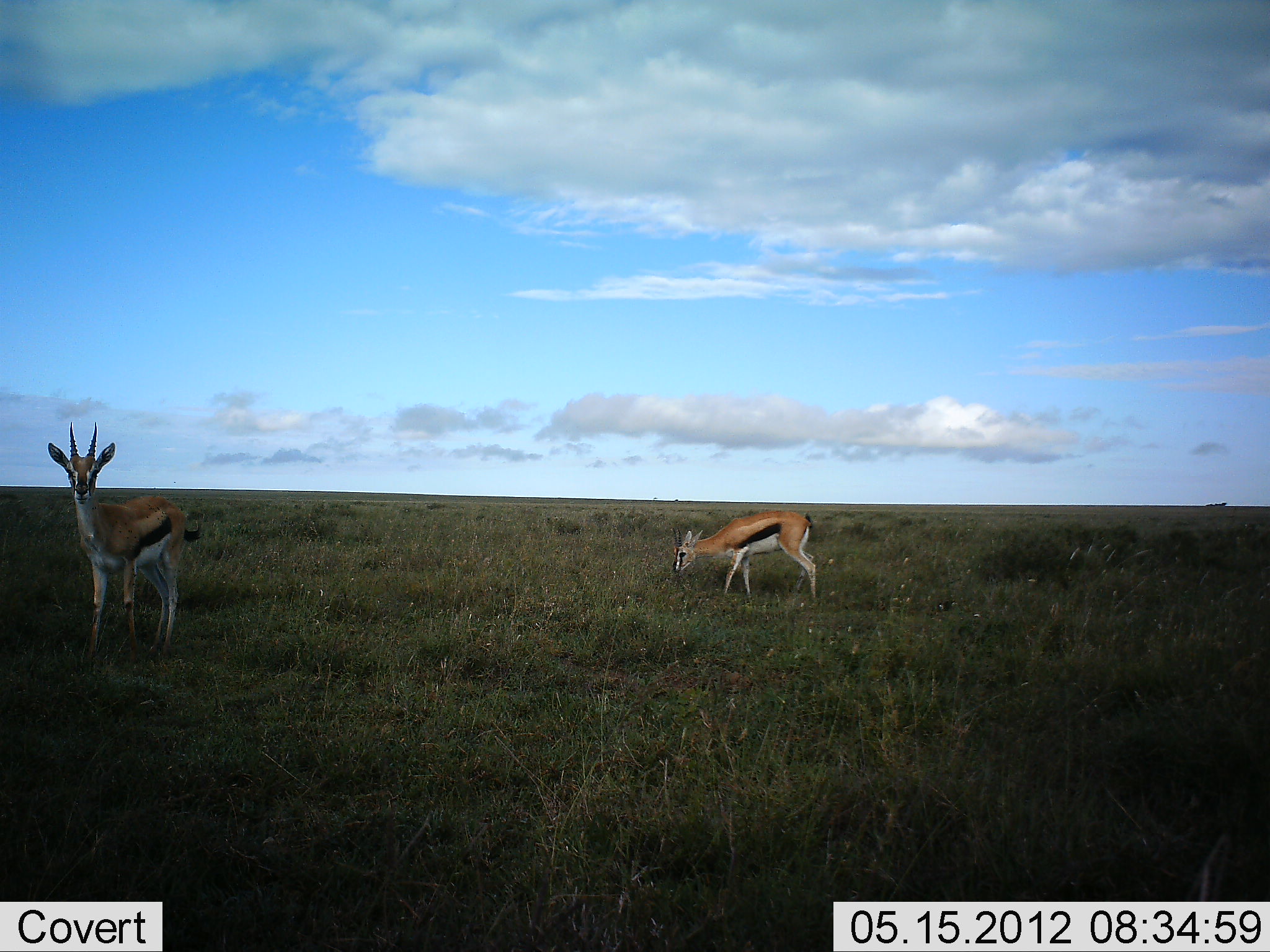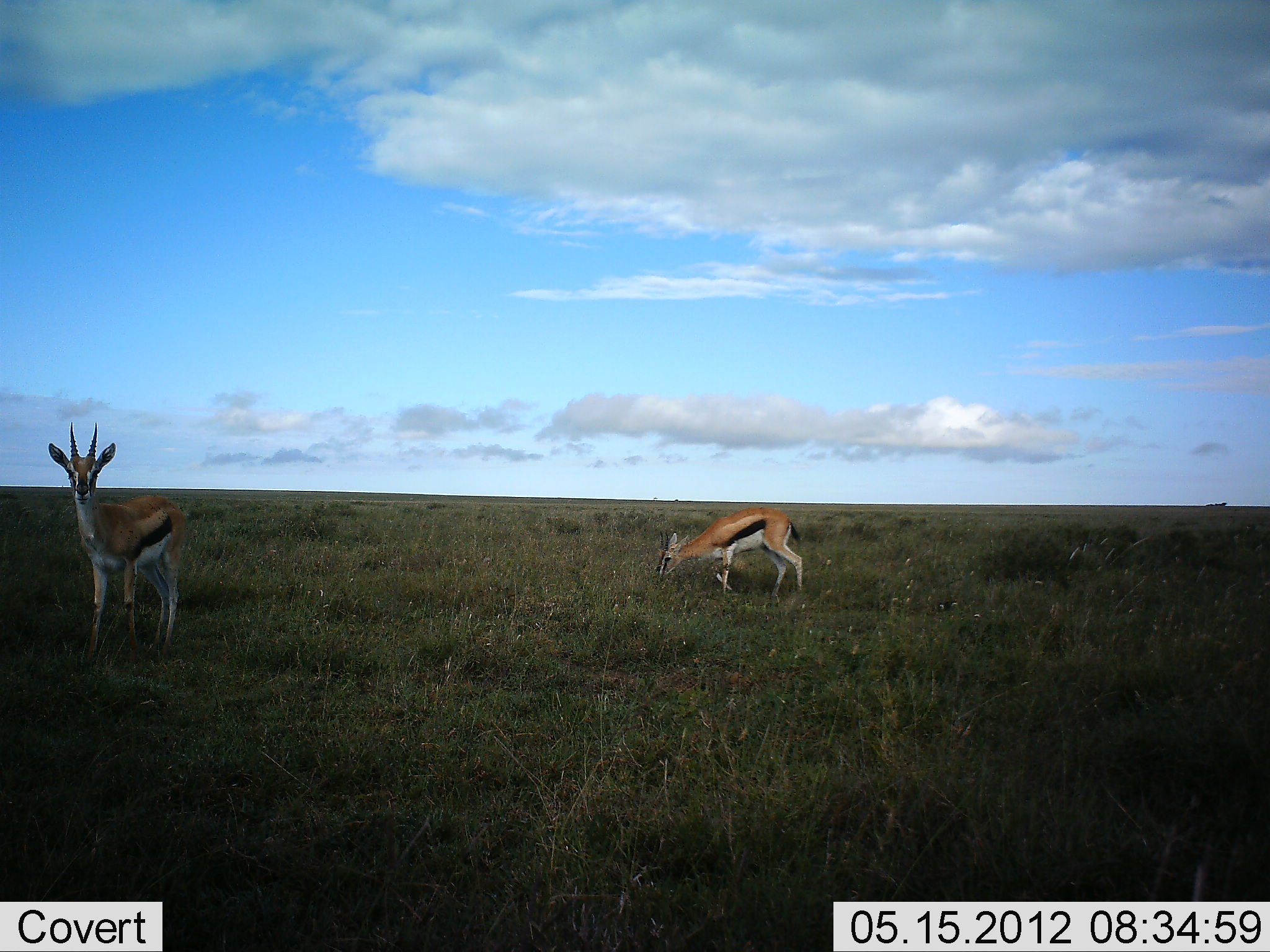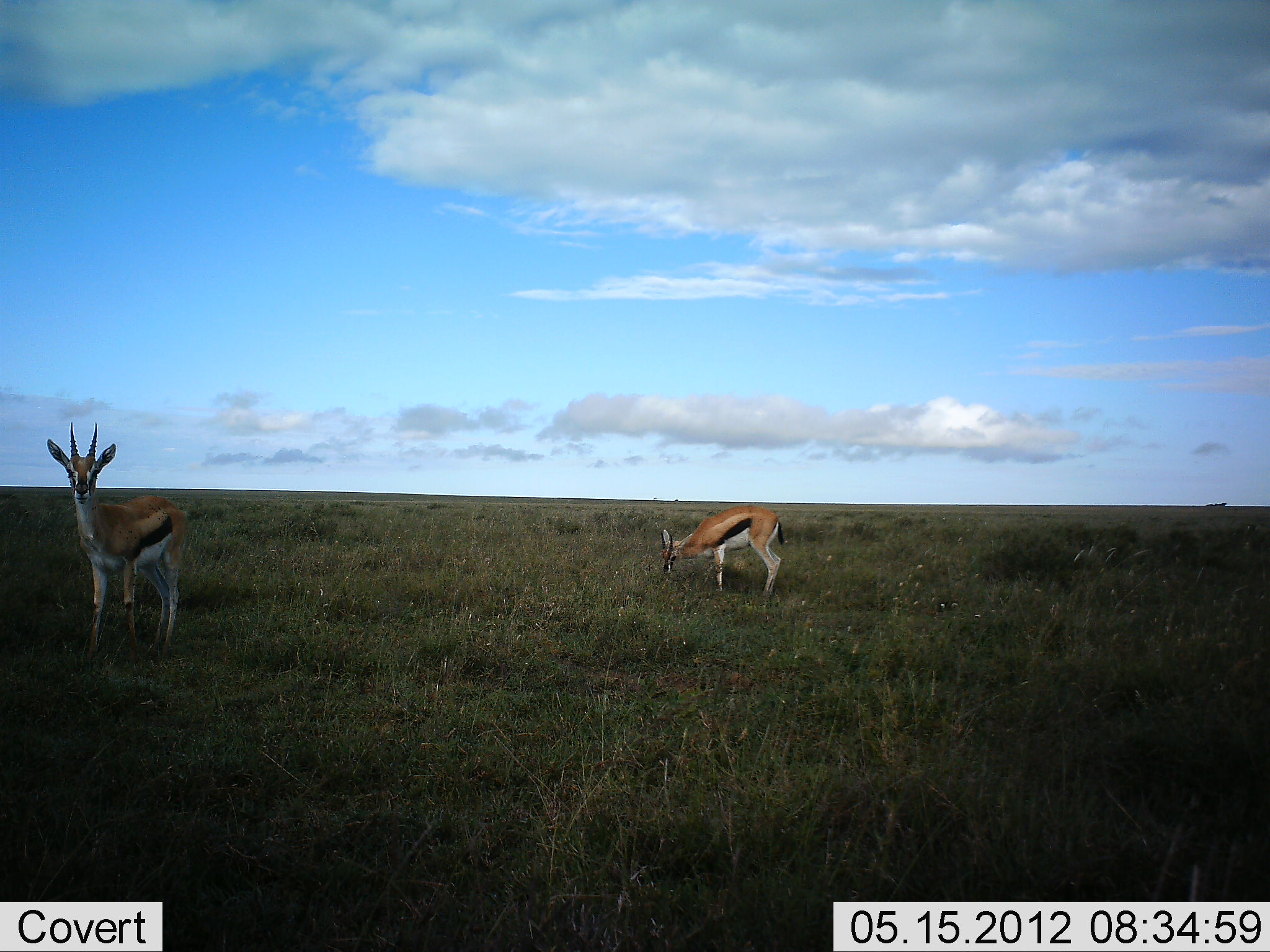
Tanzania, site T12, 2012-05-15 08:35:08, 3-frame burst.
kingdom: Animalia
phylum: Chordata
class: Mammalia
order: Artiodactyla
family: Bovidae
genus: Eudorcas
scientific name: Eudorcas thomsonii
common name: thomson's gazelle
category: gazellethomsons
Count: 2.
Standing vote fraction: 80%.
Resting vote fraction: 0%.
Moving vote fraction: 10%.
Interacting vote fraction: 0%.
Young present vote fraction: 0%.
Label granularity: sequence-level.